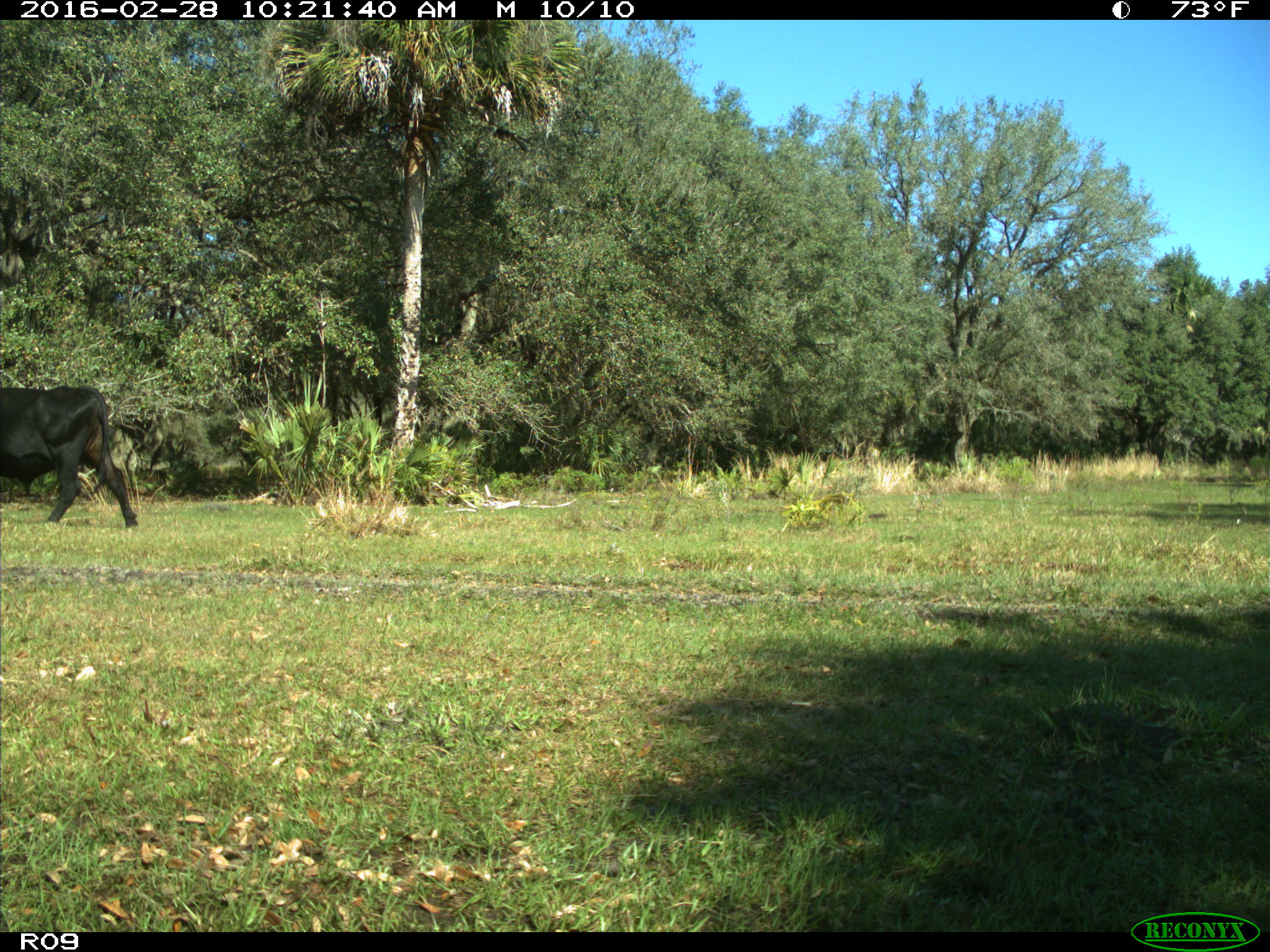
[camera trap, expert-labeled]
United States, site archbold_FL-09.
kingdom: Animalia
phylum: Chordata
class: Mammalia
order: Artiodactyla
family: Bovidae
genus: Bos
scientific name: Bos taurus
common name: domestic cow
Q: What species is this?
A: Bos taurus (domestic cow).